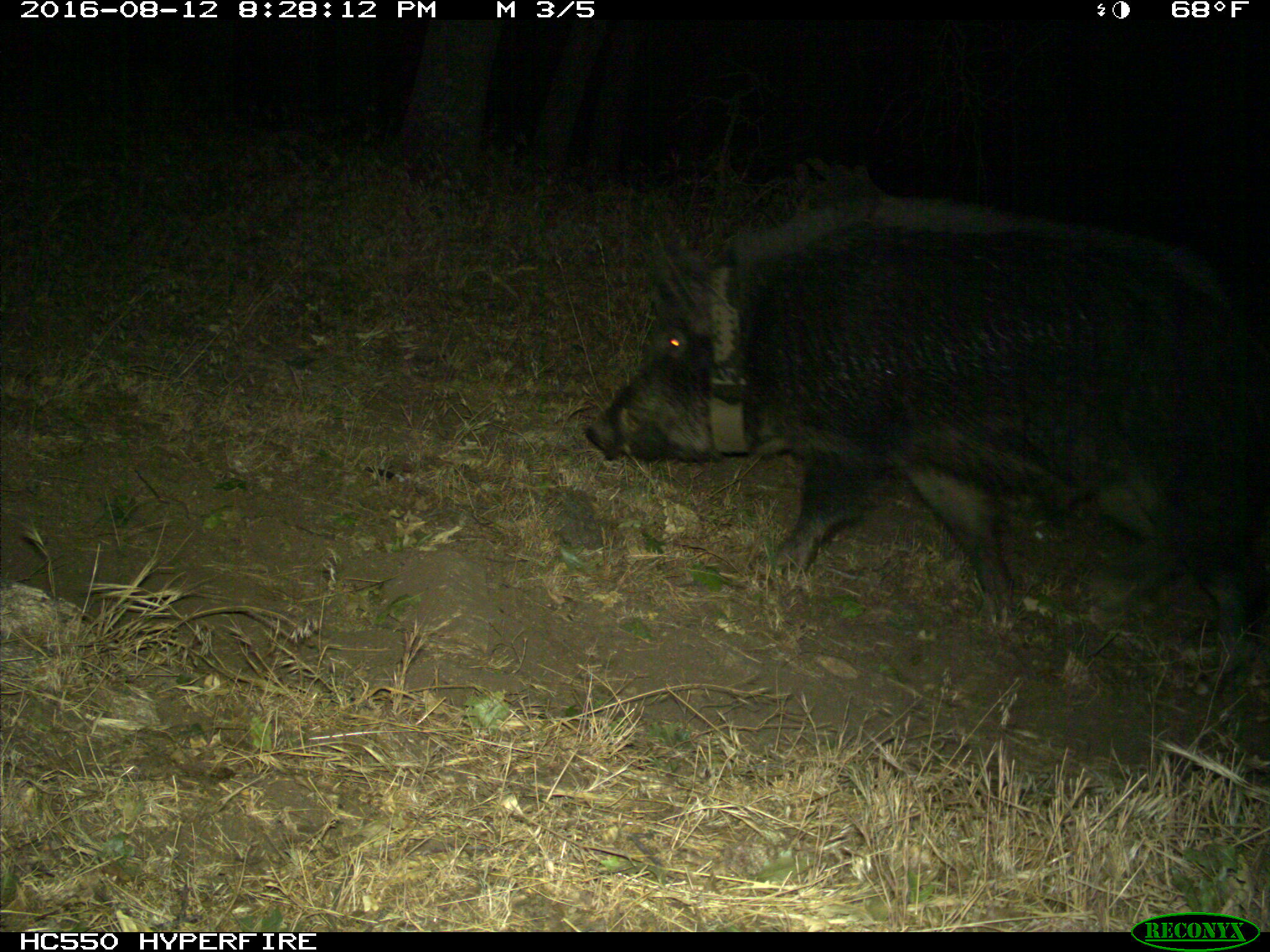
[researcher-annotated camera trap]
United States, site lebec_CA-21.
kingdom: Animalia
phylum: Chordata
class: Mammalia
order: Artiodactyla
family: Suidae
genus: Sus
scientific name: Sus scrofa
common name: wild boar